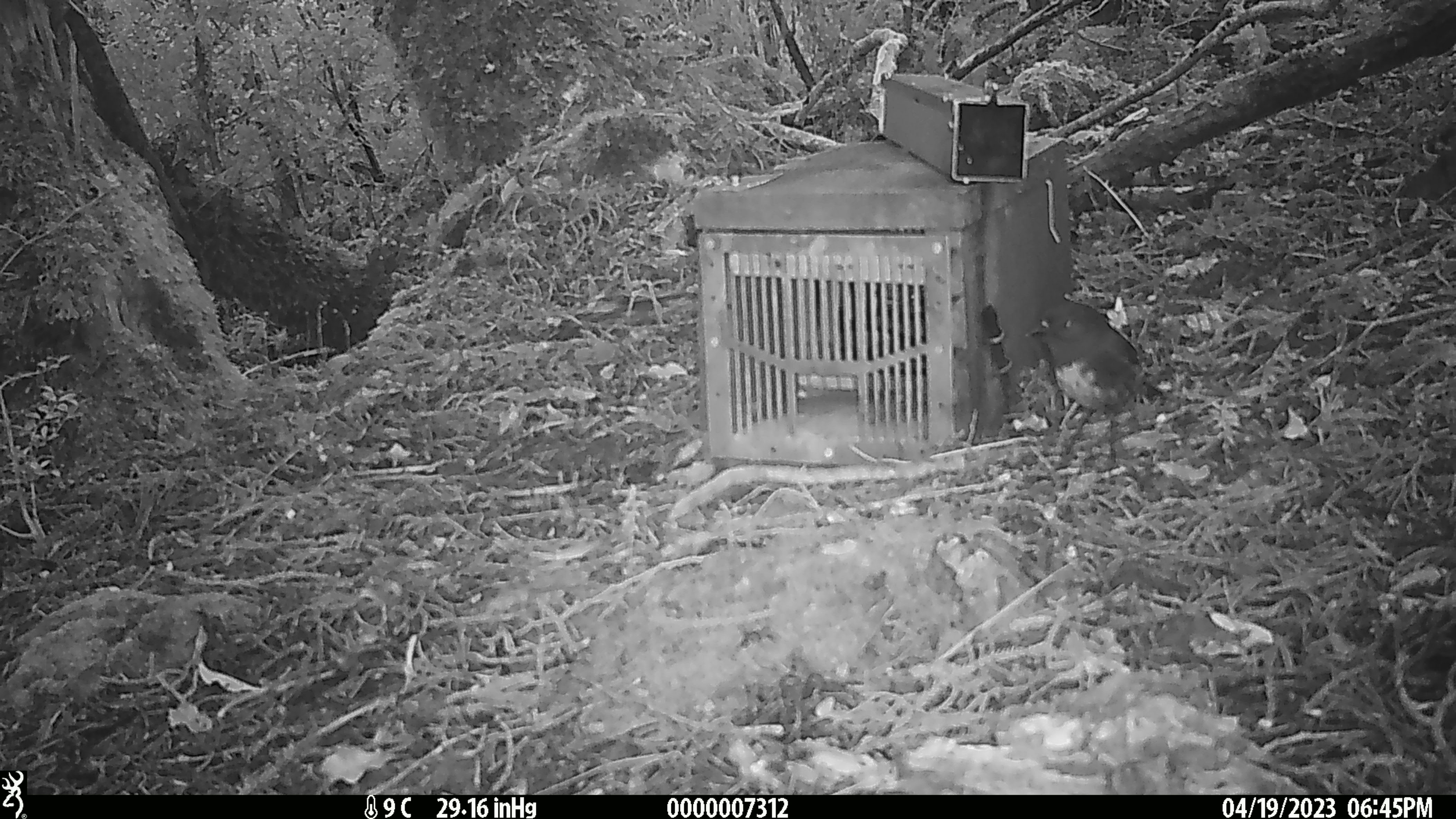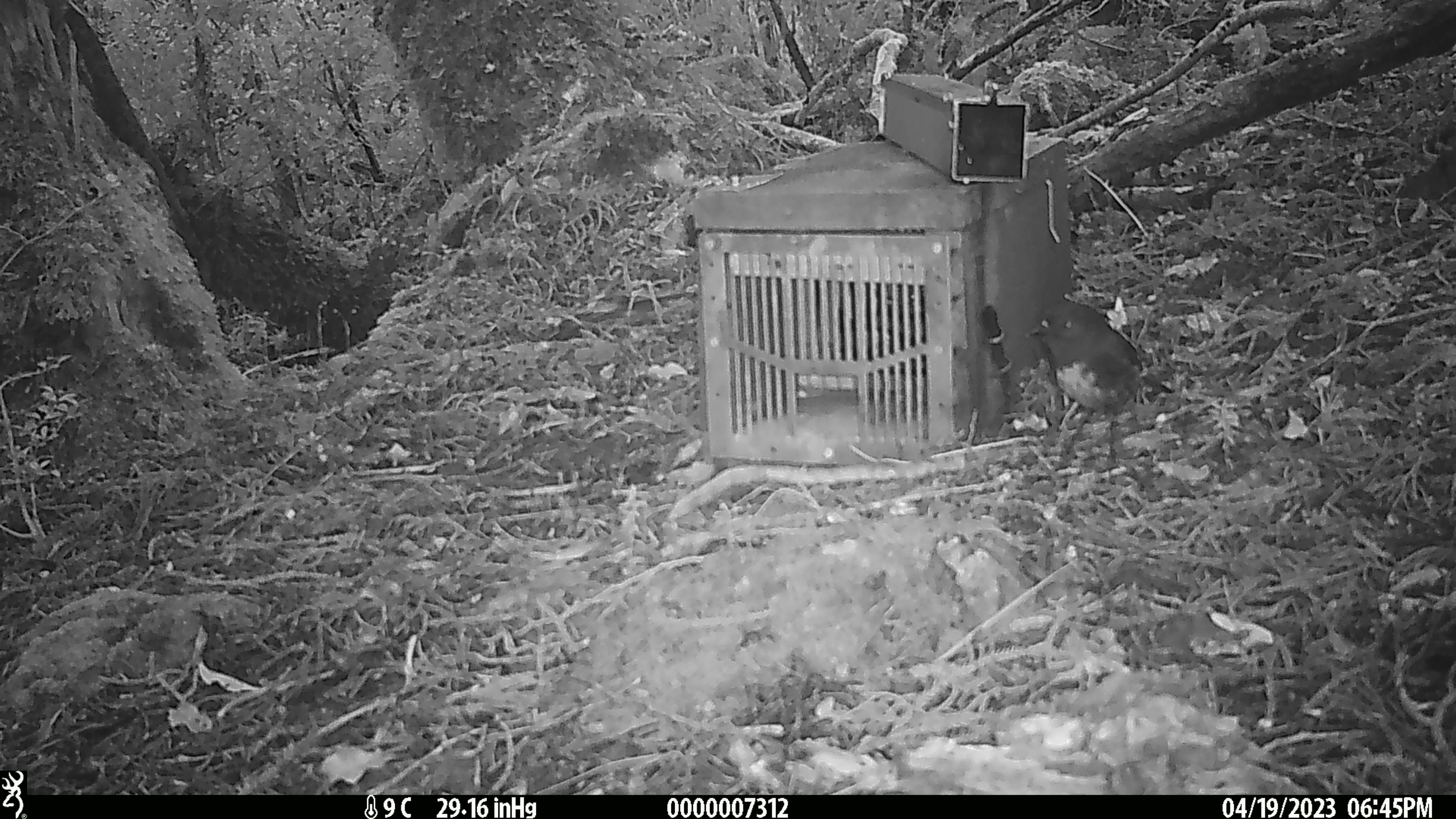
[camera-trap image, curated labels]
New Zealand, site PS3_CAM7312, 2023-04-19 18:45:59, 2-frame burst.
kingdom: Animalia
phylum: Chordata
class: Aves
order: Passeriformes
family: Petroicidae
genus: Petroica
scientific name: Petroica australis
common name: new zealand robin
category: robin